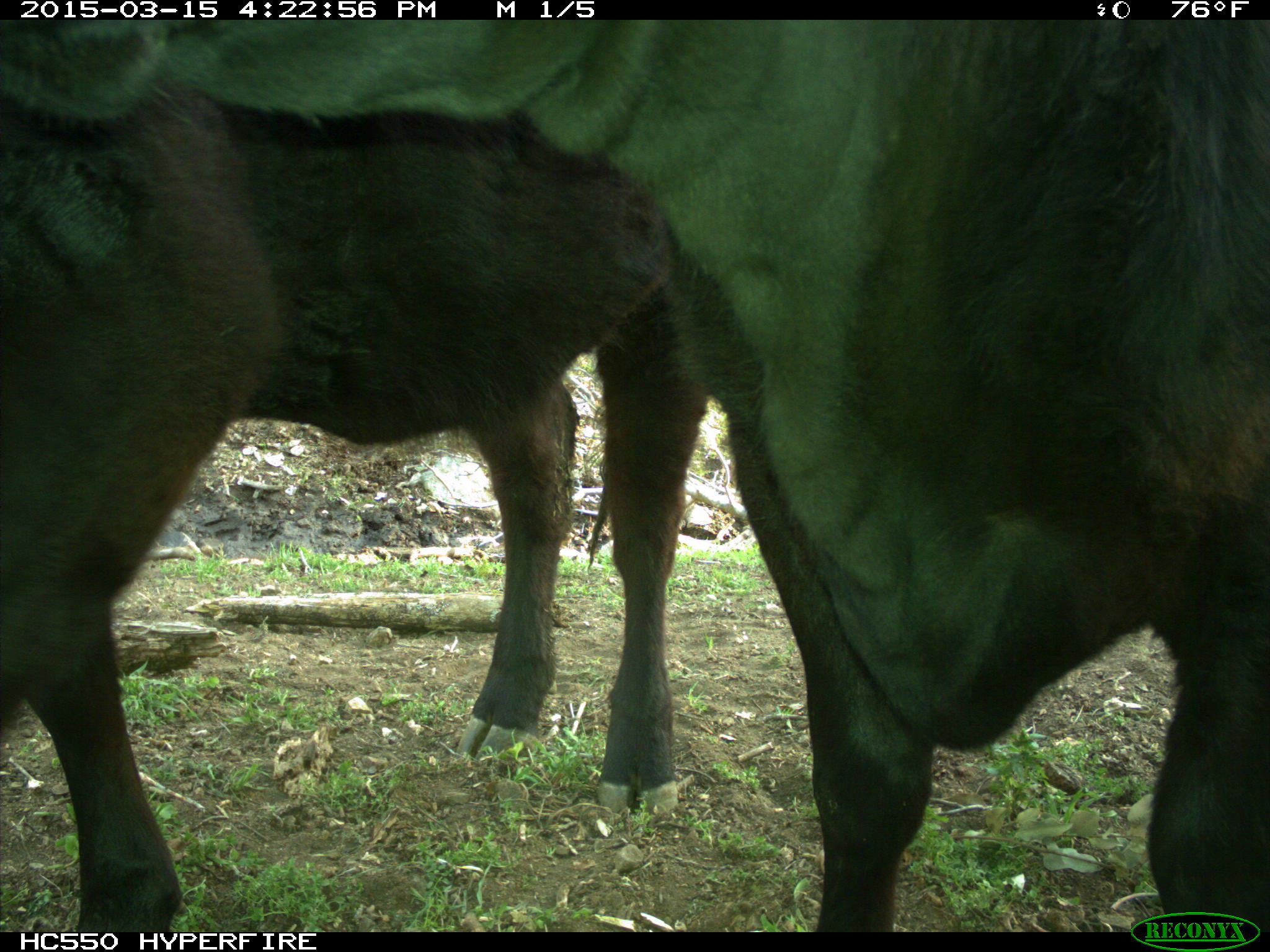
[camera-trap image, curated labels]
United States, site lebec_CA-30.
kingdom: Animalia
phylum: Chordata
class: Mammalia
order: Artiodactyla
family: Bovidae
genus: Bos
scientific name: Bos taurus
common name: domestic cow